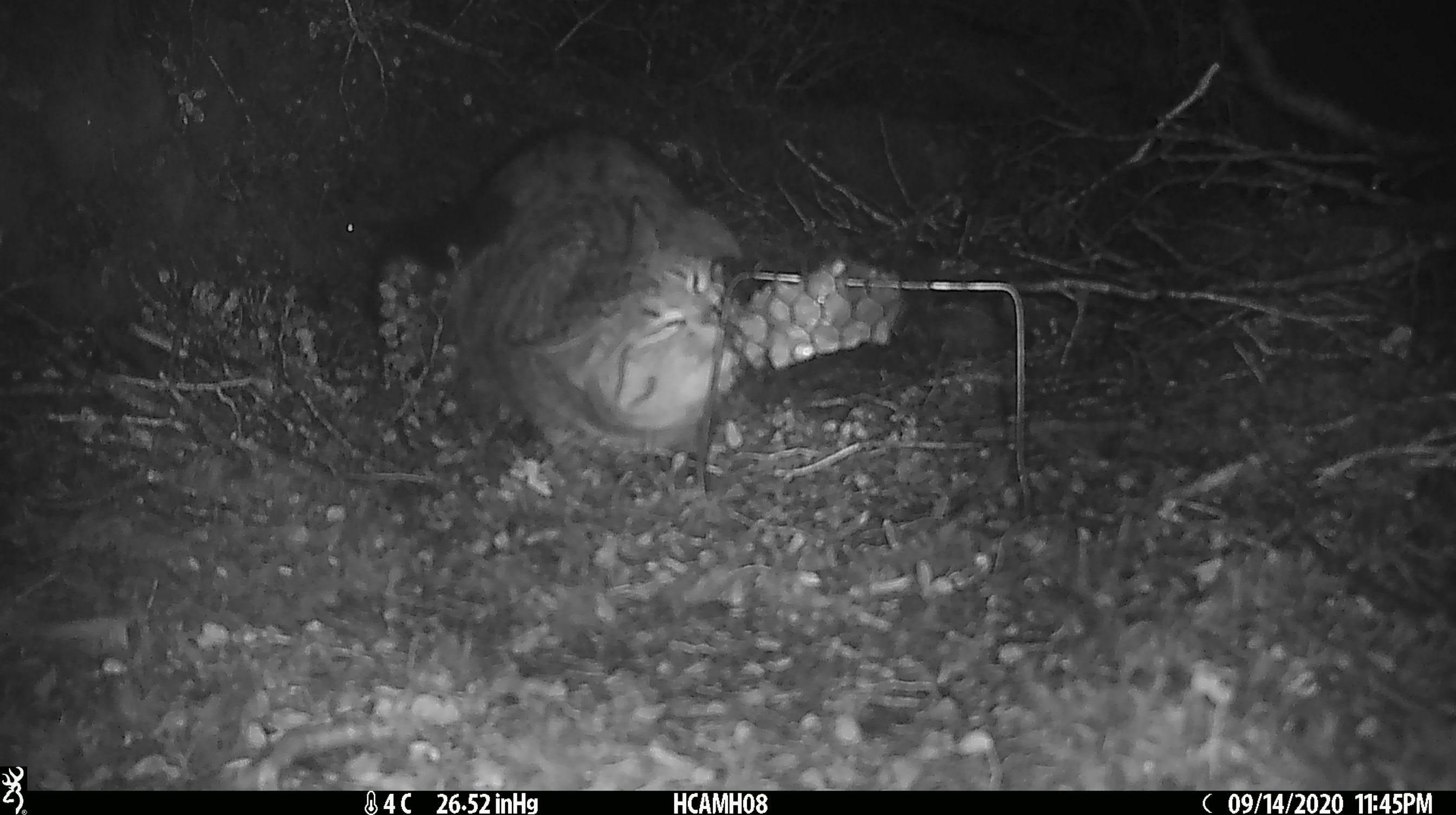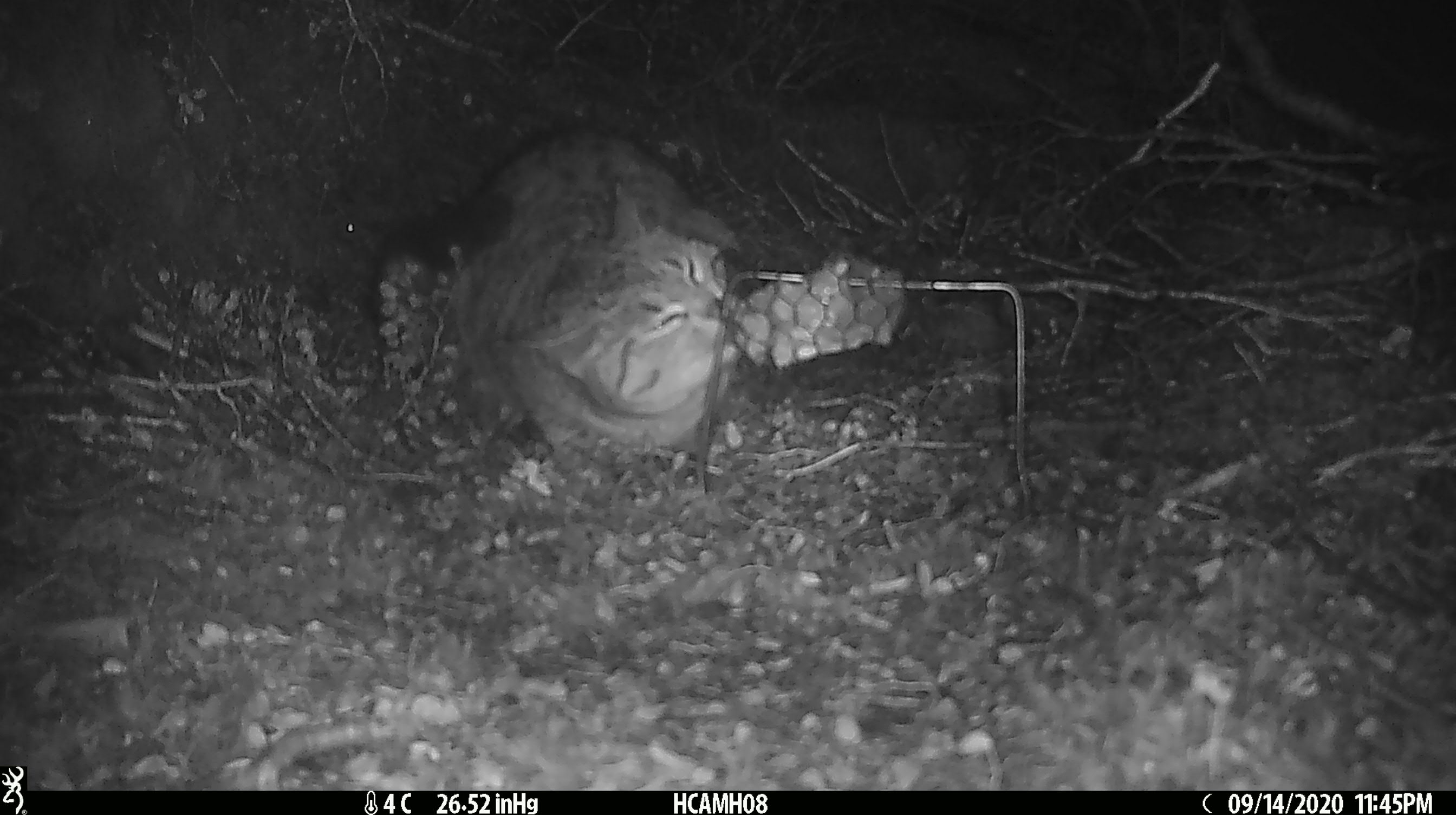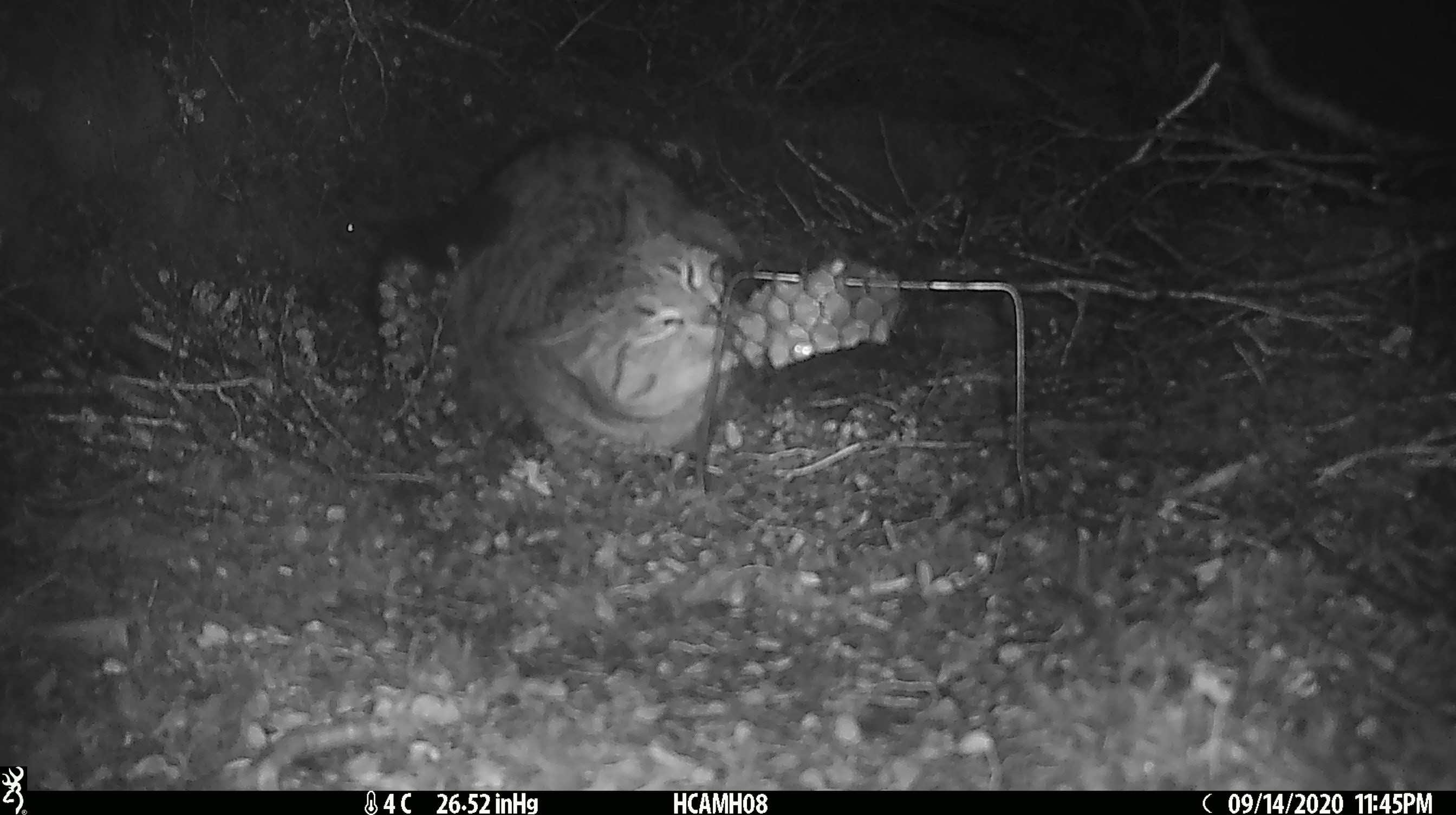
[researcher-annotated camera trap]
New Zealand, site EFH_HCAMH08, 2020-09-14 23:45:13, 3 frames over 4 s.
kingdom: Animalia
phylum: Chordata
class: Mammalia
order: Carnivora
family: Felidae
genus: Felis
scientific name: Felis catus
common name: domestic cat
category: cat